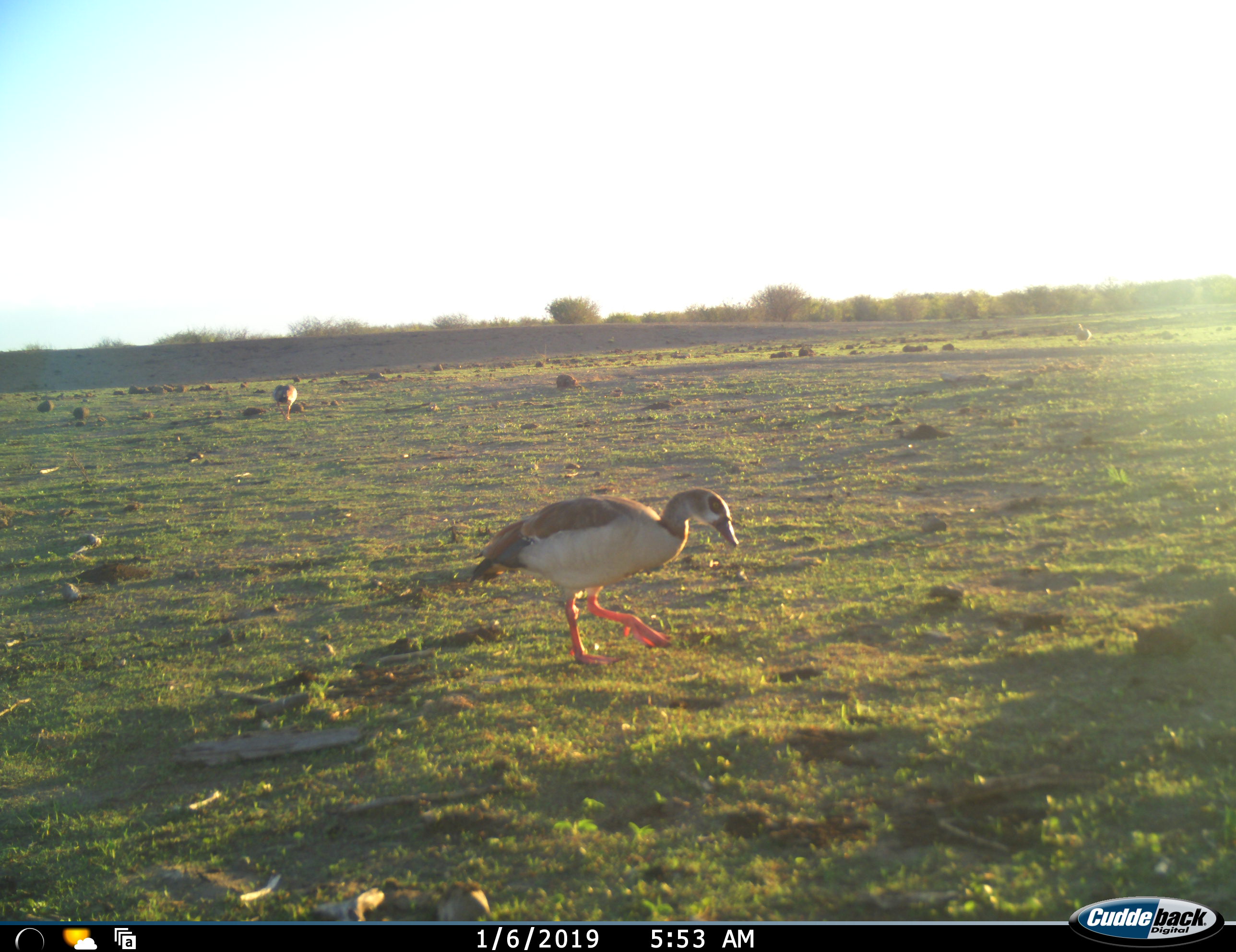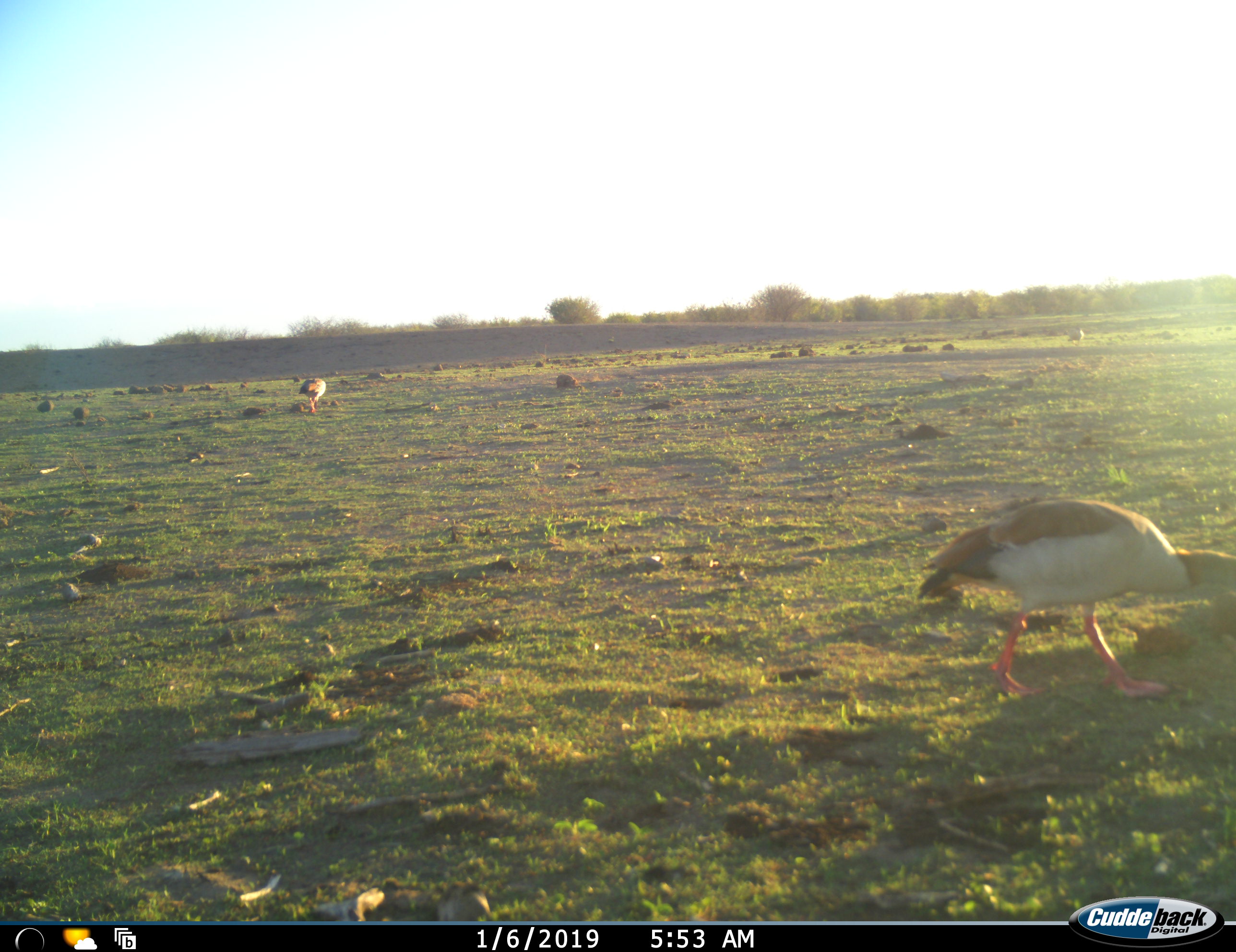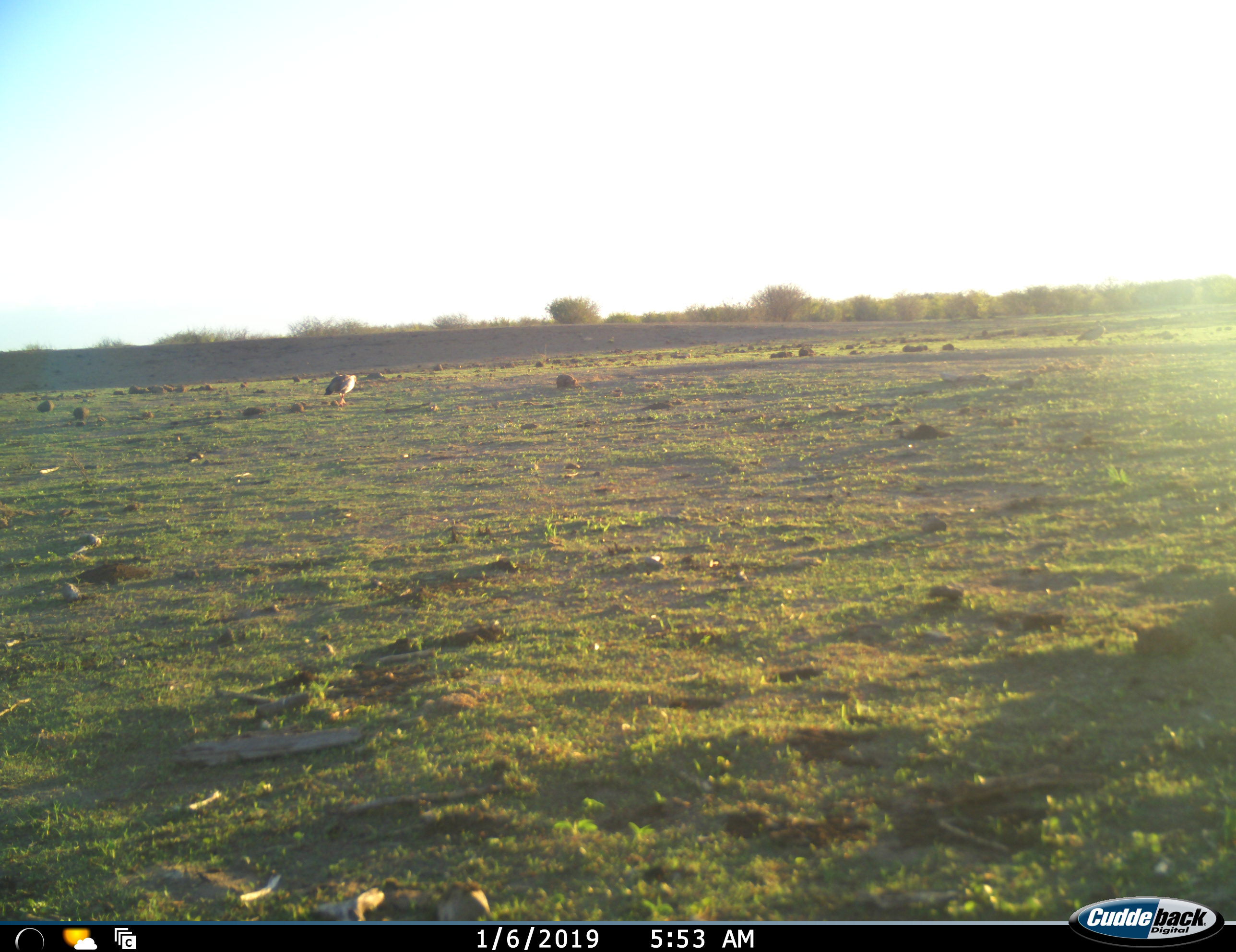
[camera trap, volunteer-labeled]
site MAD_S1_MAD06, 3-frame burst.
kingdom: Animalia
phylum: Chordata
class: Aves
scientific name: Aves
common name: bird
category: birdother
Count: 3.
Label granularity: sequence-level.